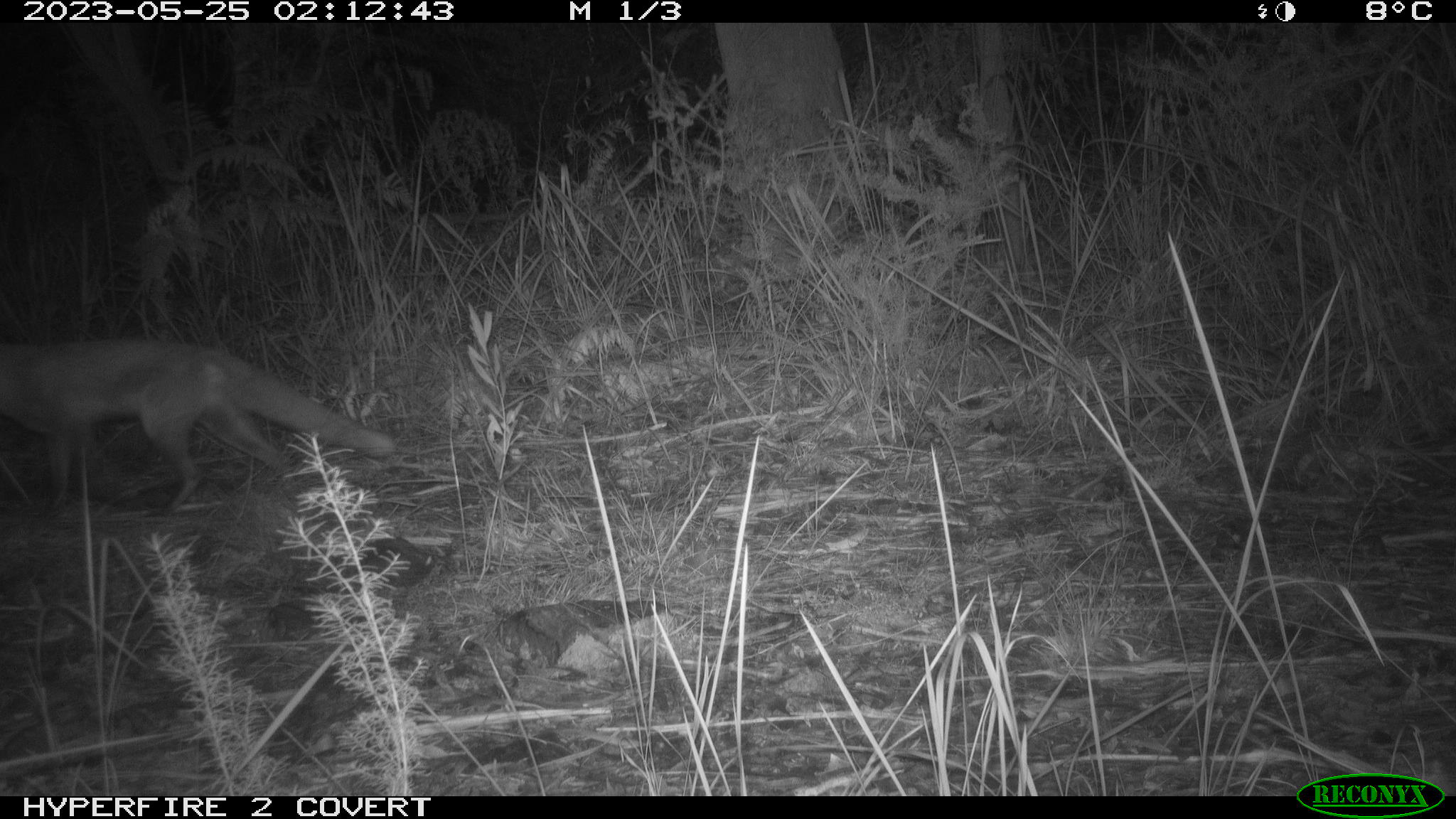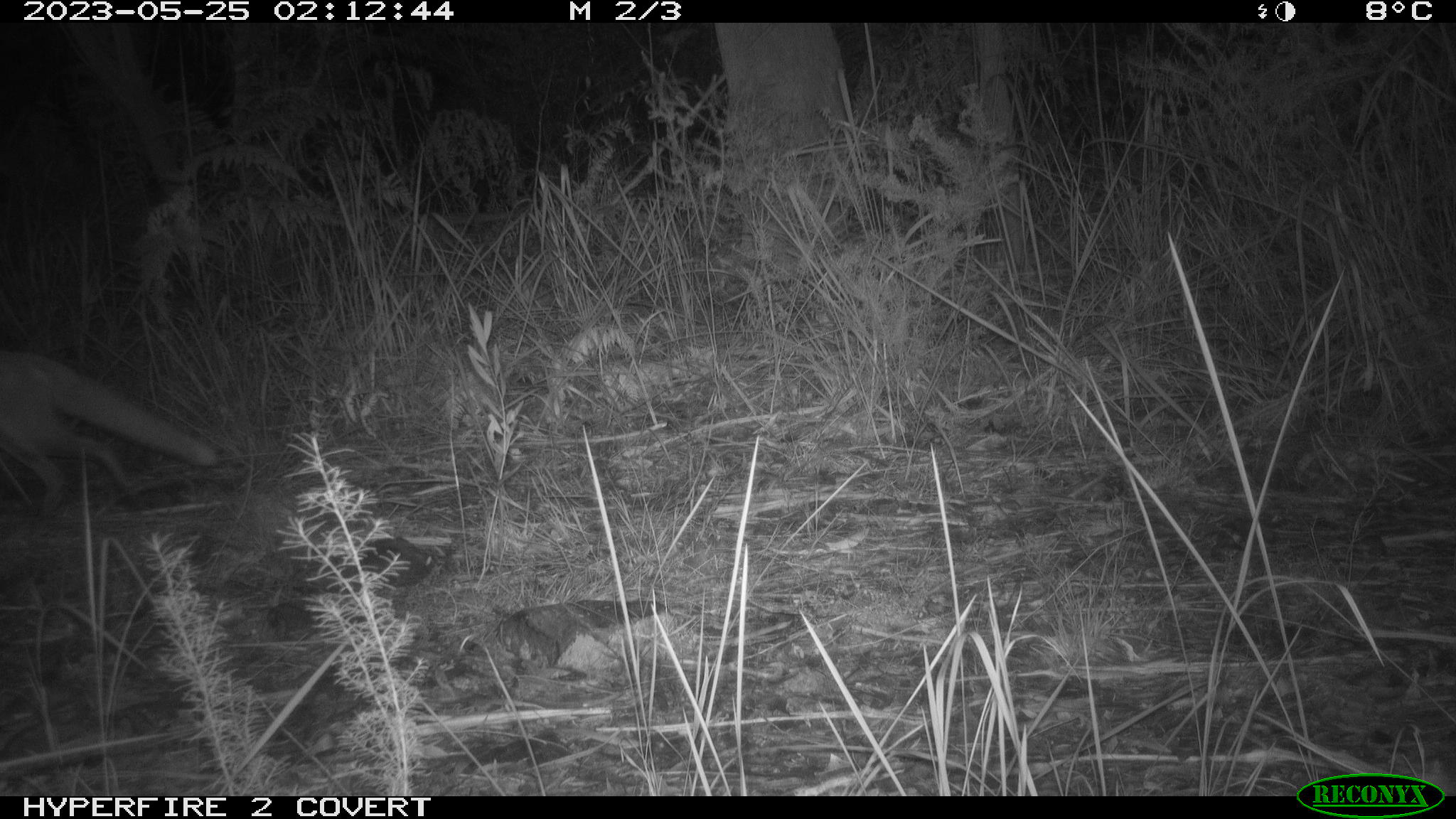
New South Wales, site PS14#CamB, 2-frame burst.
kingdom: Animalia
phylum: Chordata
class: Mammalia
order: Carnivora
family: Canidae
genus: Vulpes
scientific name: Vulpes vulpes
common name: red fox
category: fox